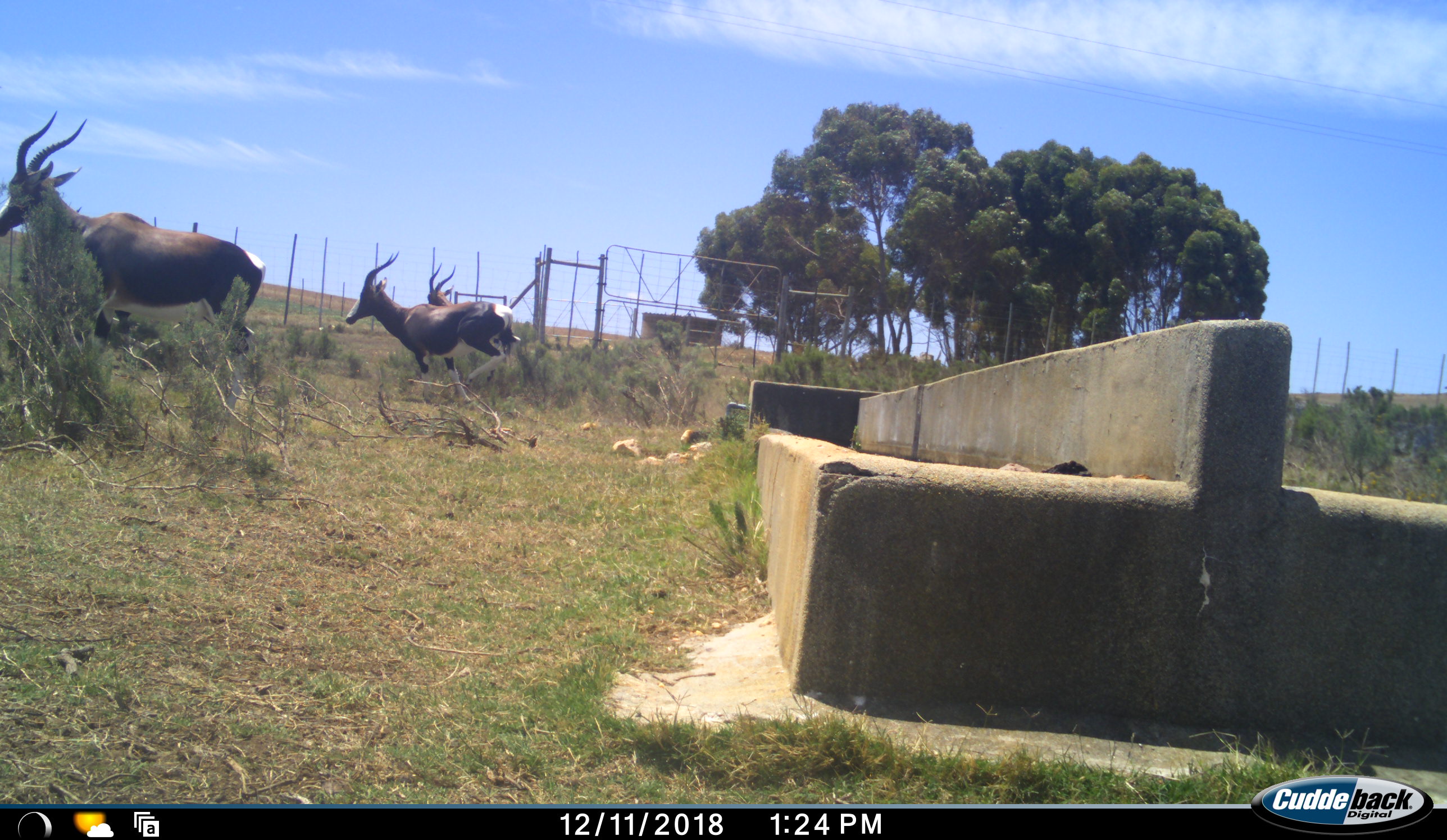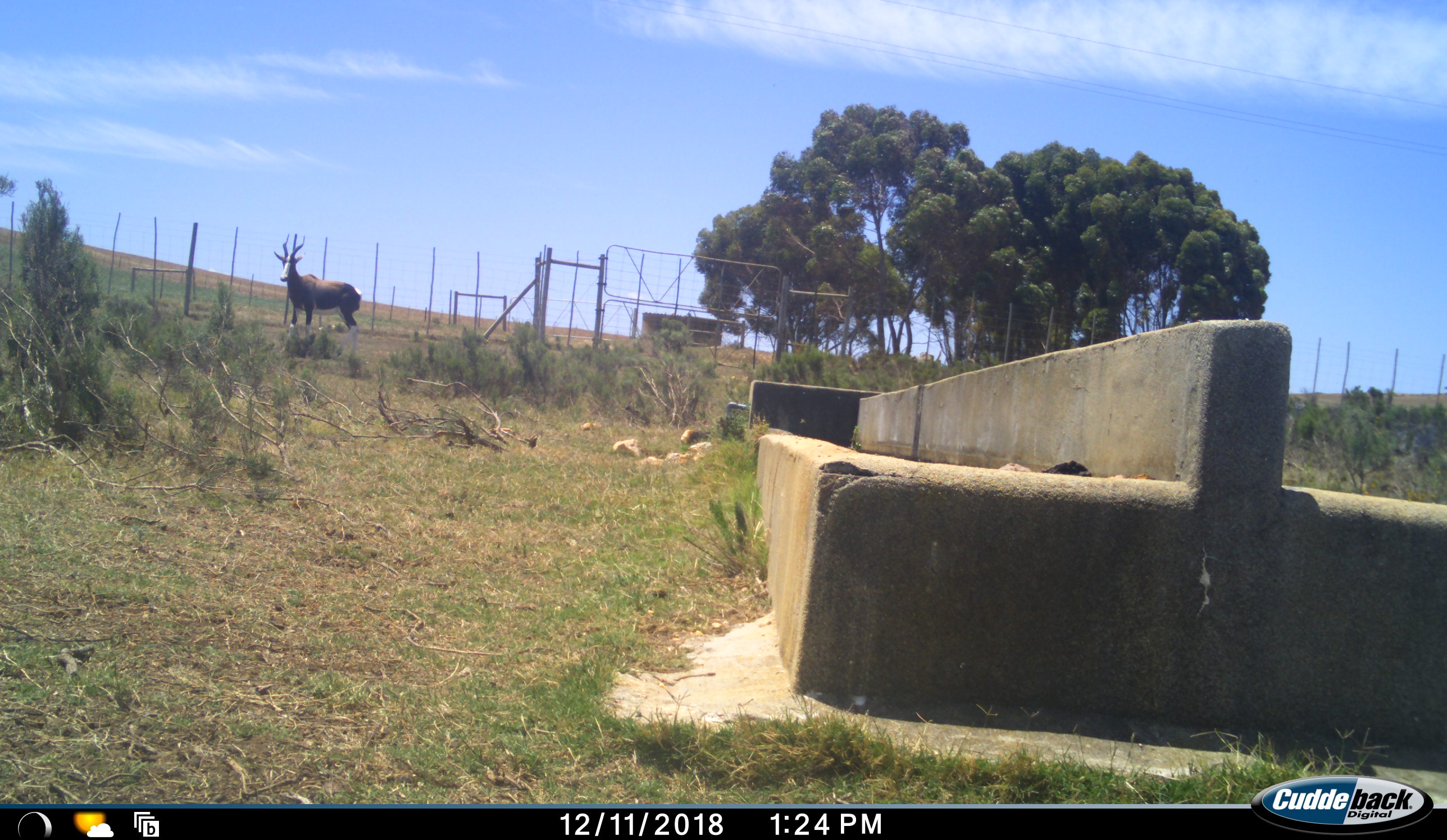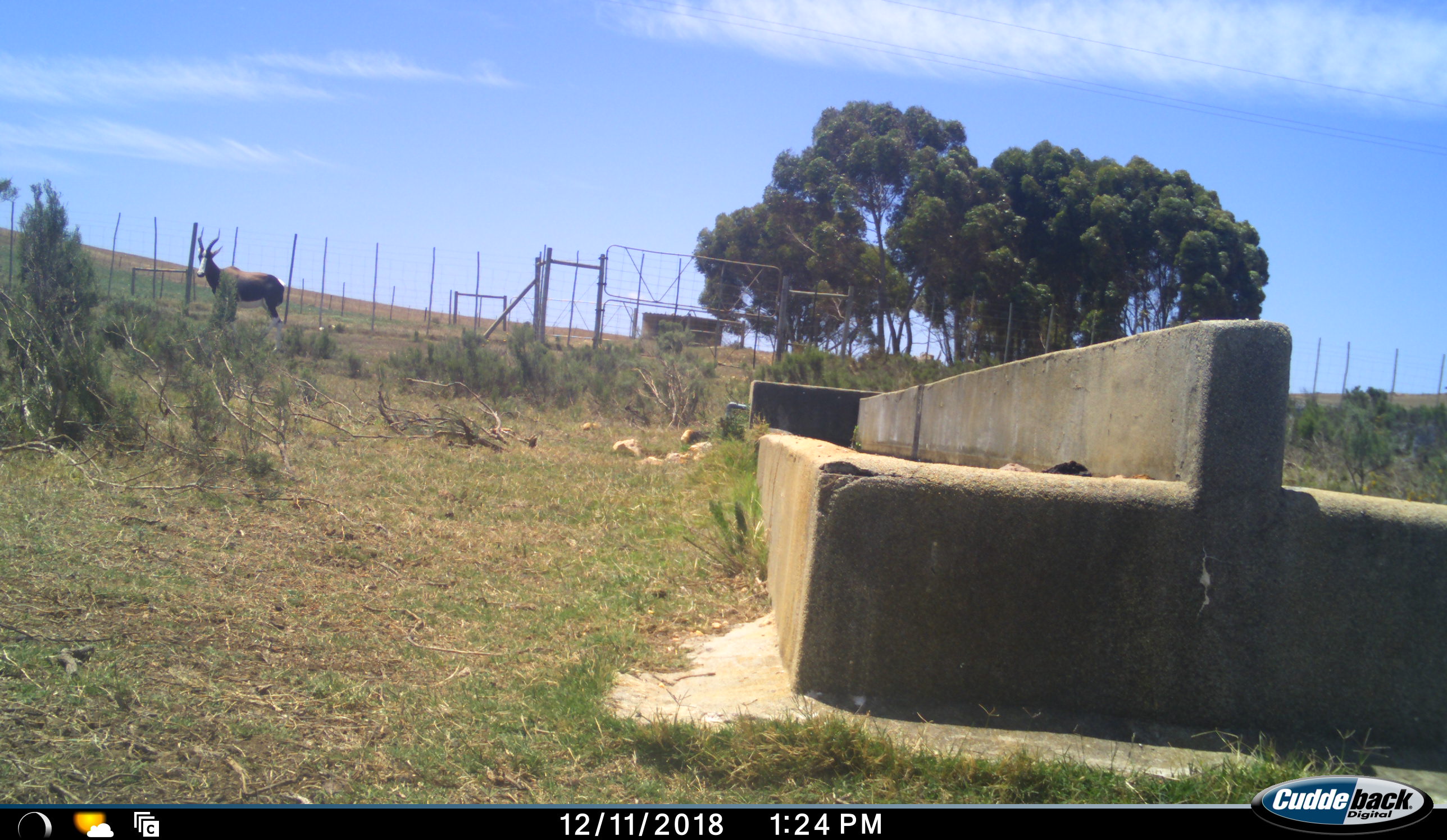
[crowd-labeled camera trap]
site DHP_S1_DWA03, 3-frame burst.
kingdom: Animalia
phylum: Chordata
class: Mammalia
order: Artiodactyla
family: Bovidae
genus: Damaliscus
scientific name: Damaliscus pygargus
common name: bontebok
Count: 3.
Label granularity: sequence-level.